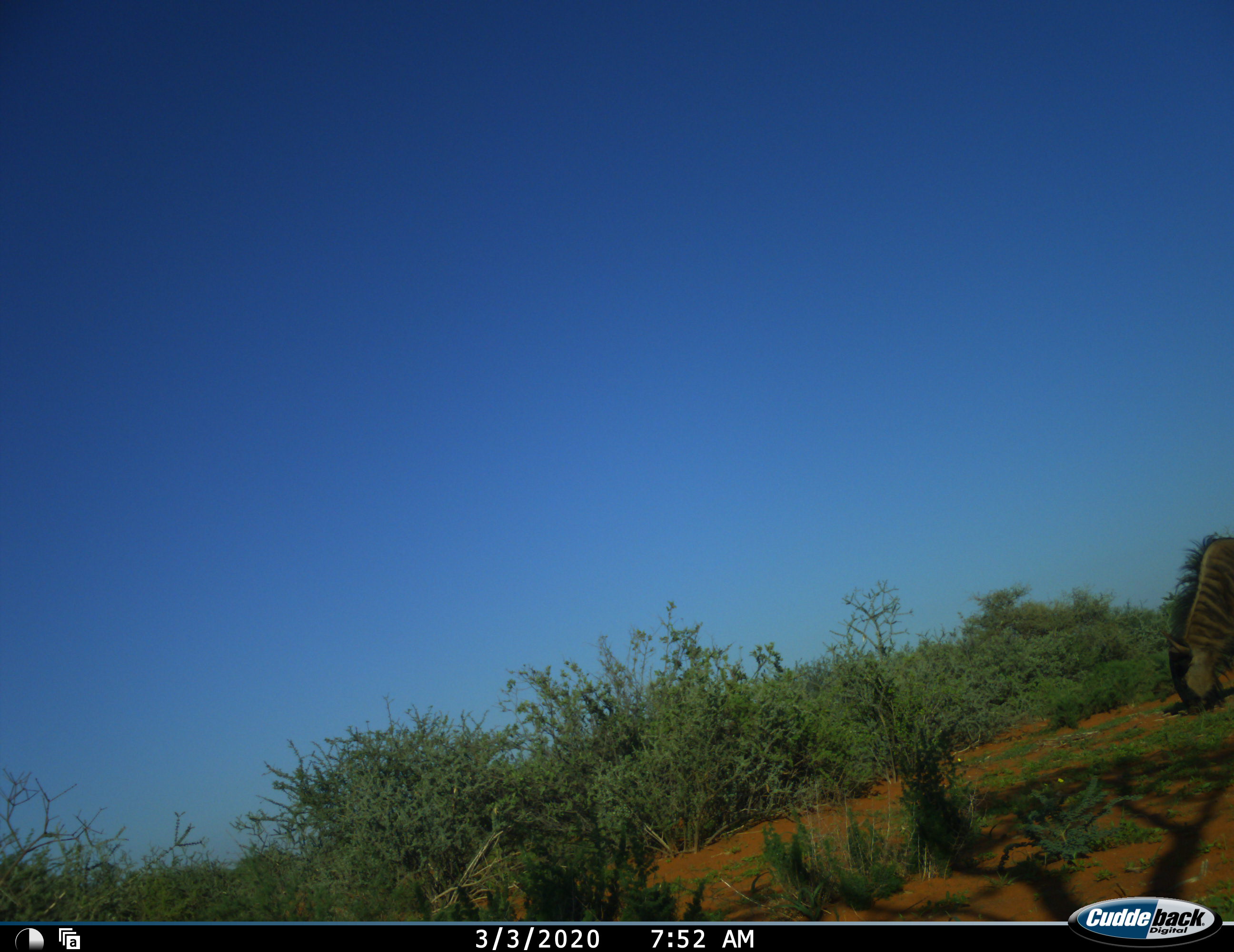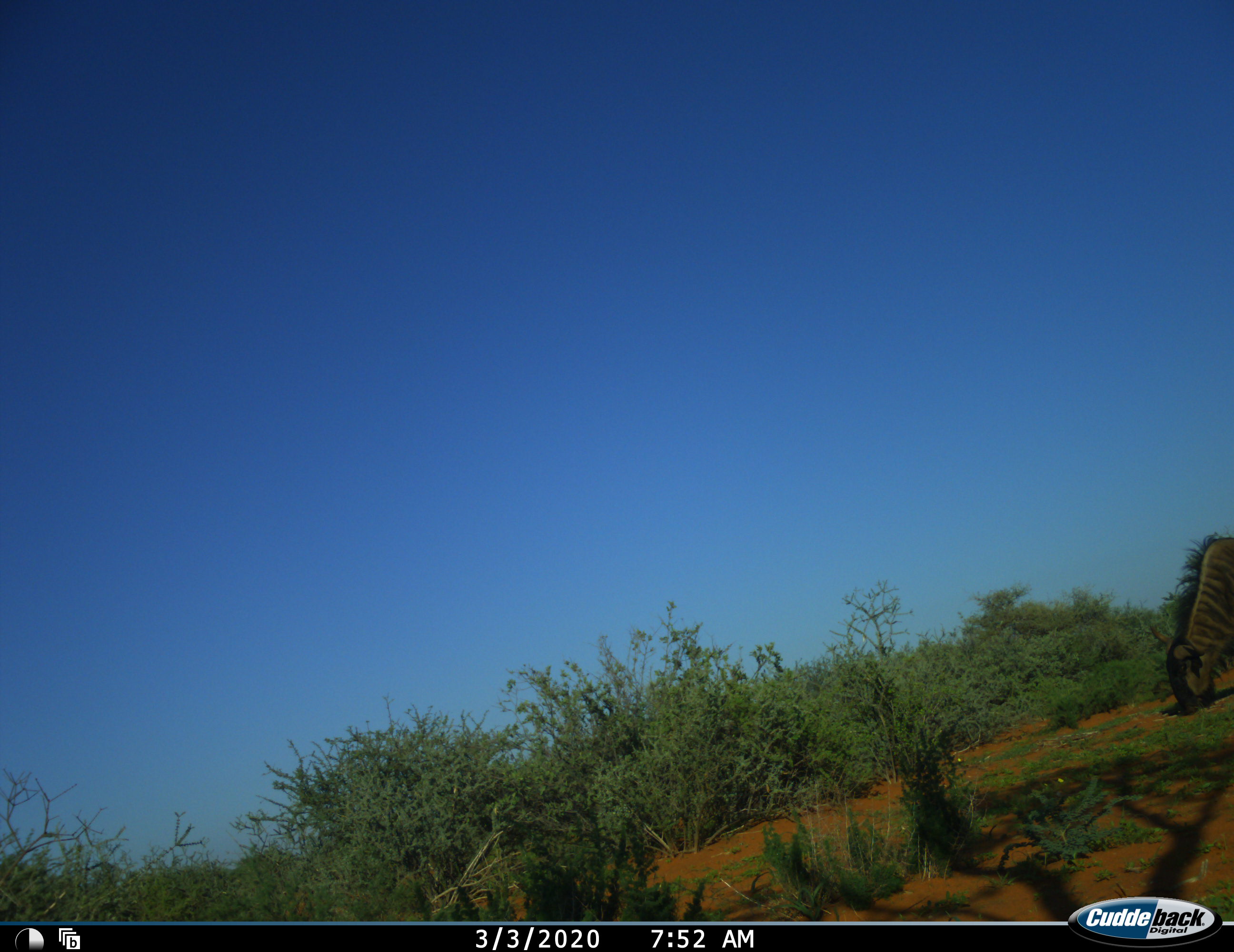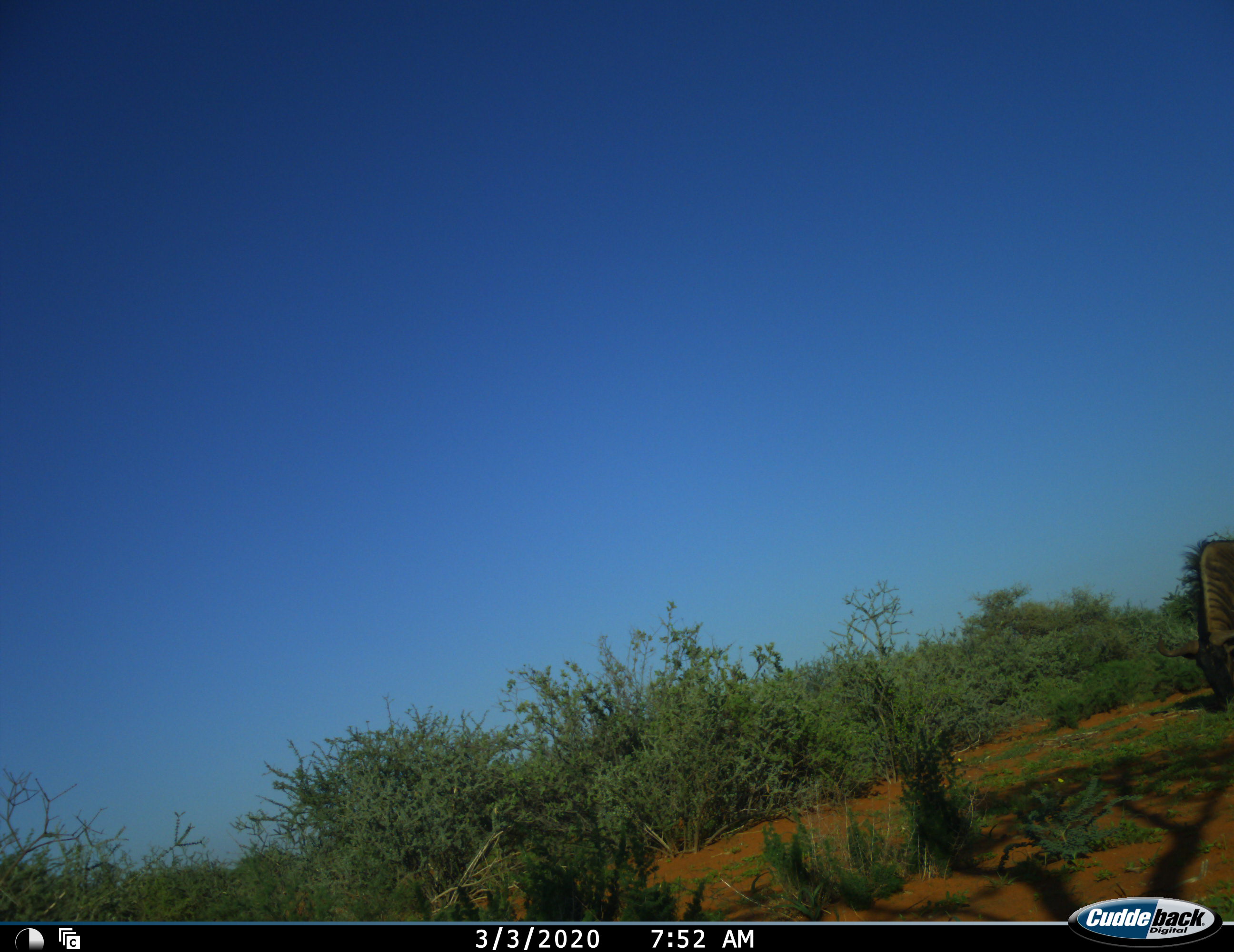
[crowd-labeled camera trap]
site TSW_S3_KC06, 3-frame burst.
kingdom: Animalia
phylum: Chordata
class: Mammalia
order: Artiodactyla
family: Bovidae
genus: Connochaetes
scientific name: Connochaetes taurinus taurinus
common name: blue wildebeest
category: wildebeestblue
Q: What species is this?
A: Wildebeestblue (blue wildebeest) (Connochaetes taurinus taurinus).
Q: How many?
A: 1.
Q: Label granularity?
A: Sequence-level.